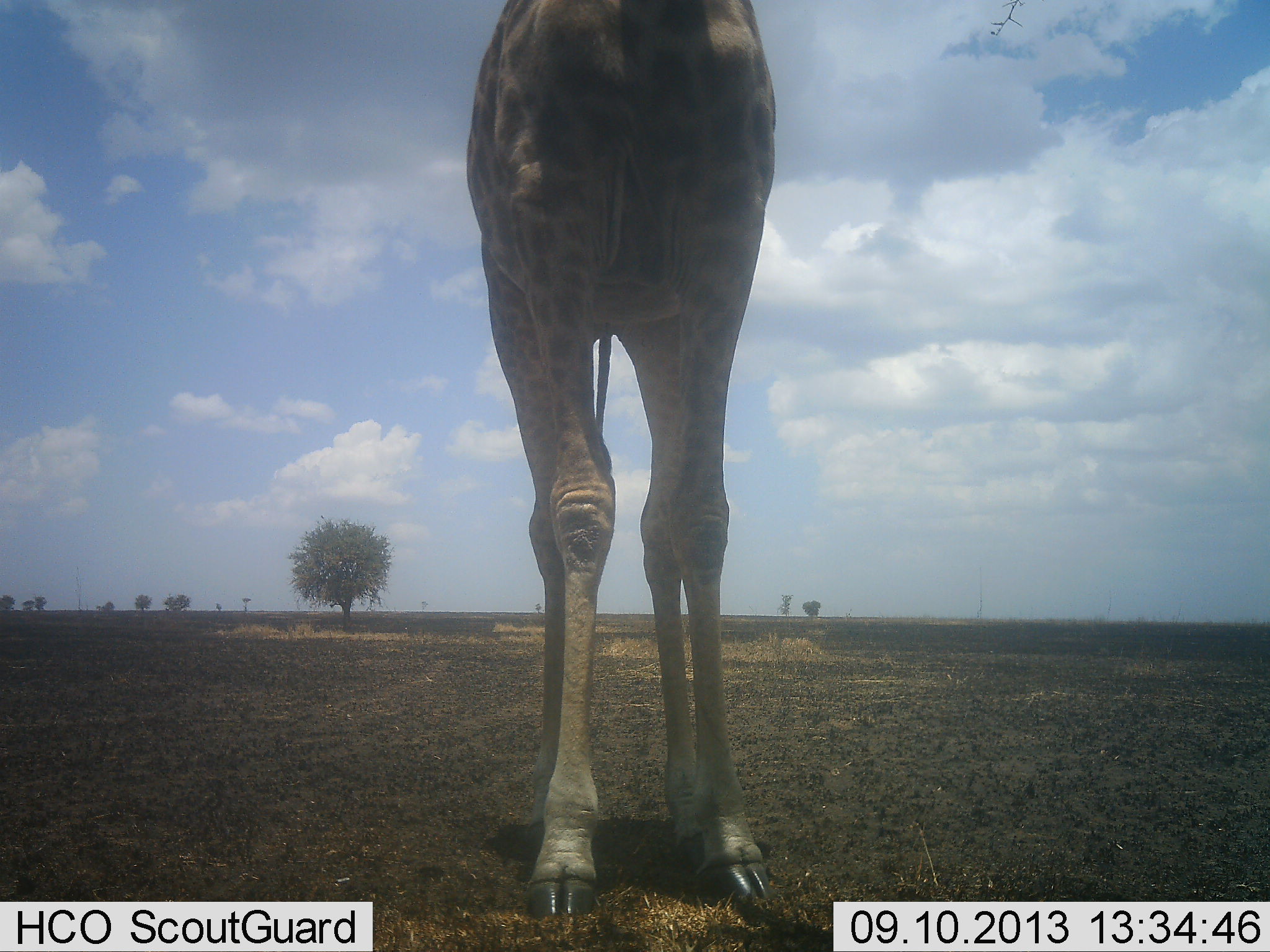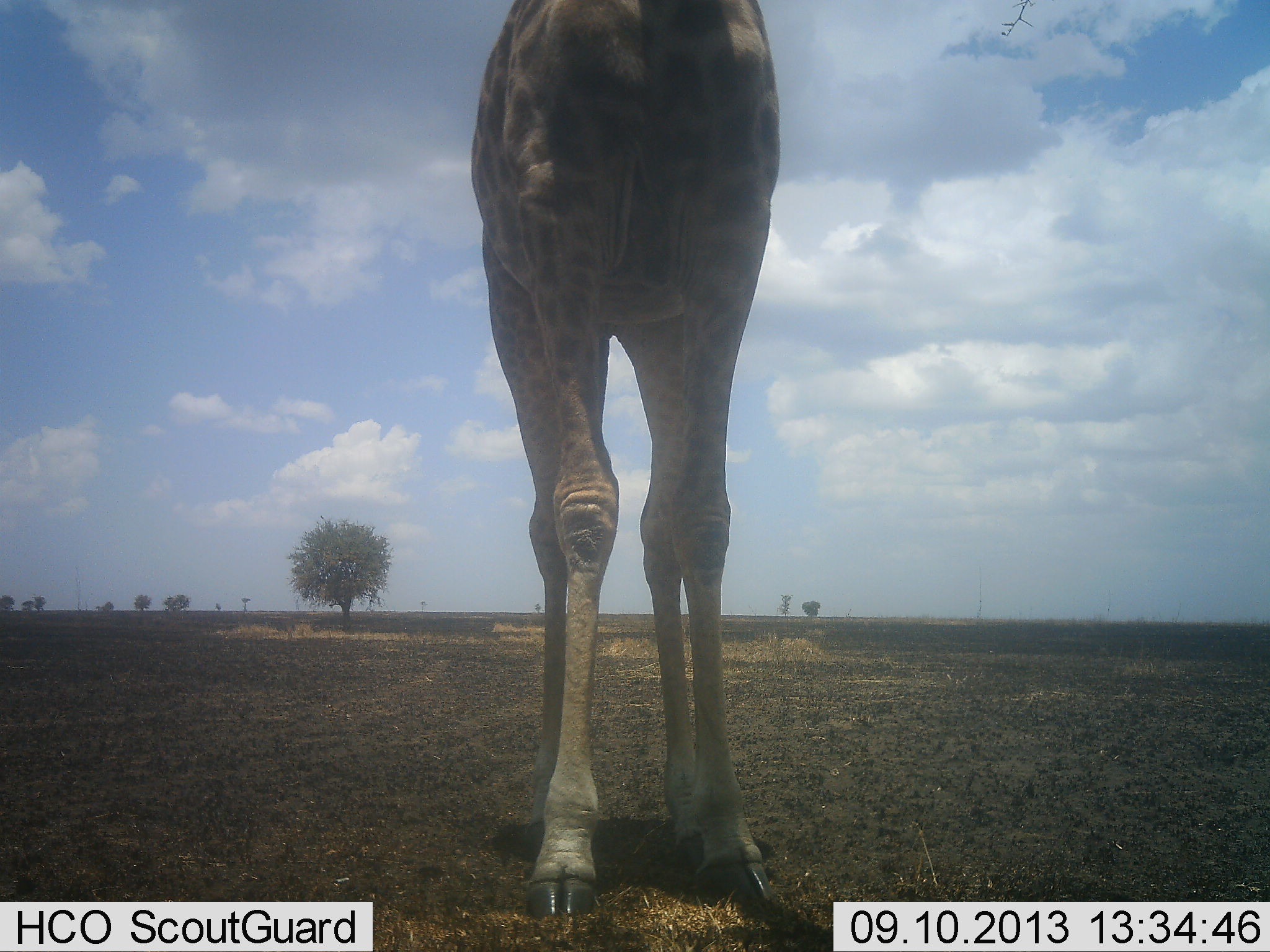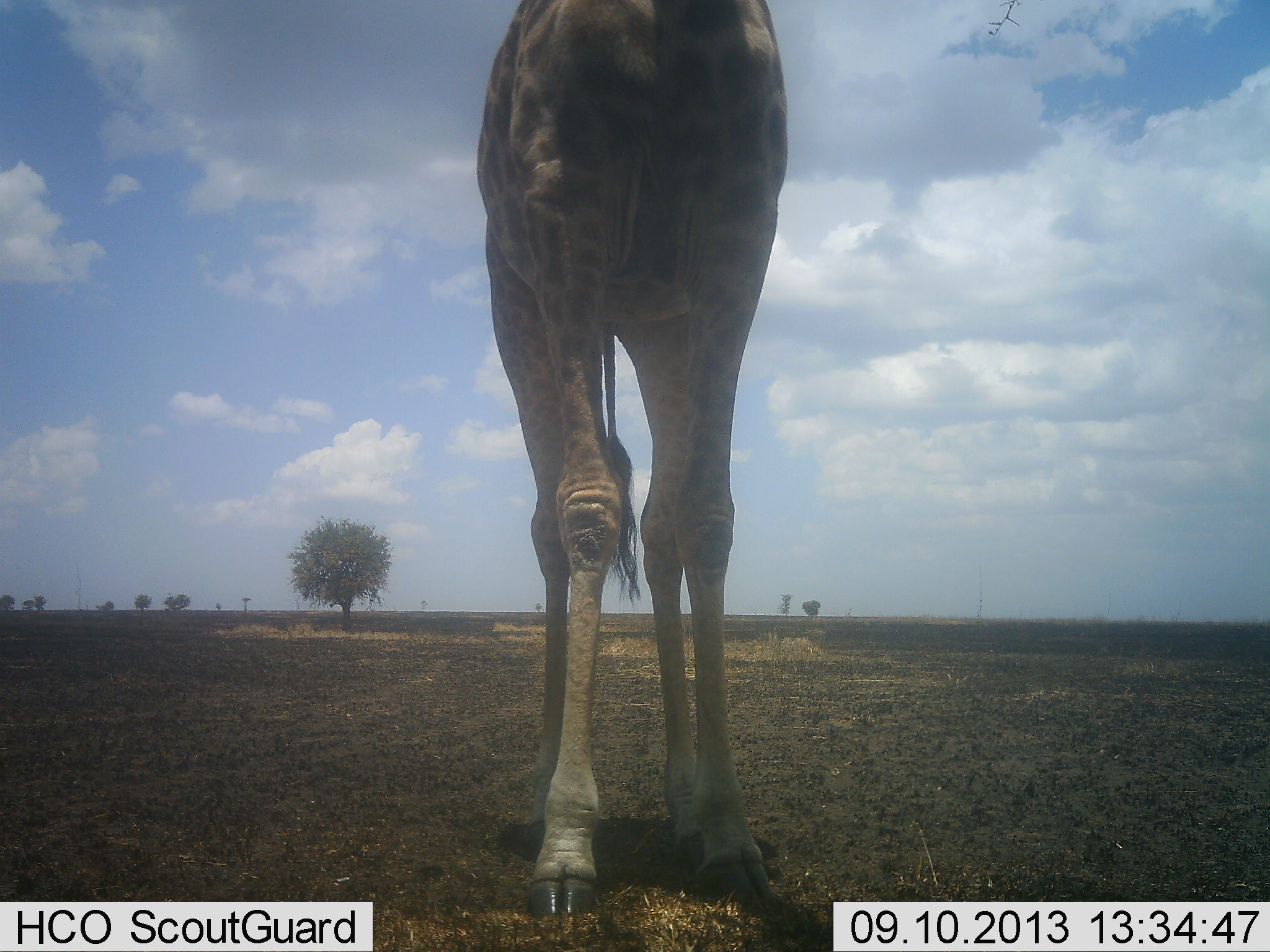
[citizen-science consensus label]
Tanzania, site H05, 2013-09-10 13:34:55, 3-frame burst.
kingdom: Animalia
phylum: Chordata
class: Mammalia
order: Artiodactyla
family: Giraffidae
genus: Giraffa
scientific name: Giraffa camelopardalis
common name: giraffe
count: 1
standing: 95%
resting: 0%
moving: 5%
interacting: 0%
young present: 0%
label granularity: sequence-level